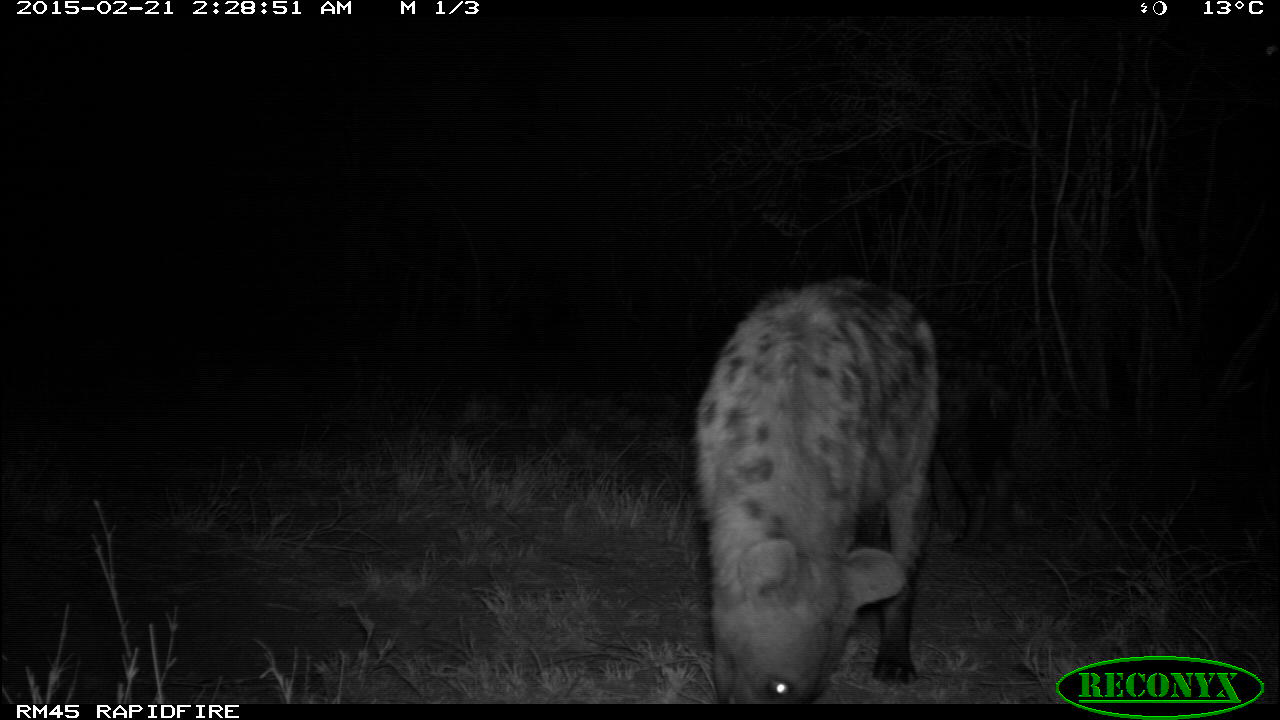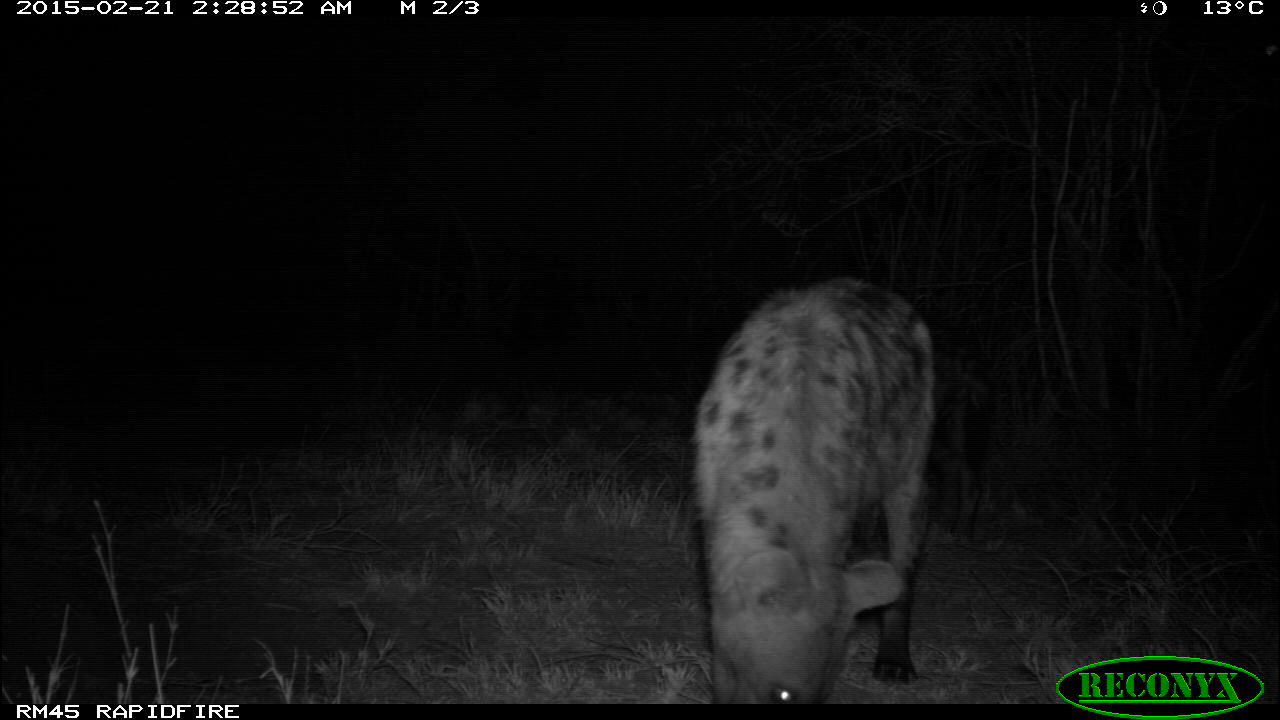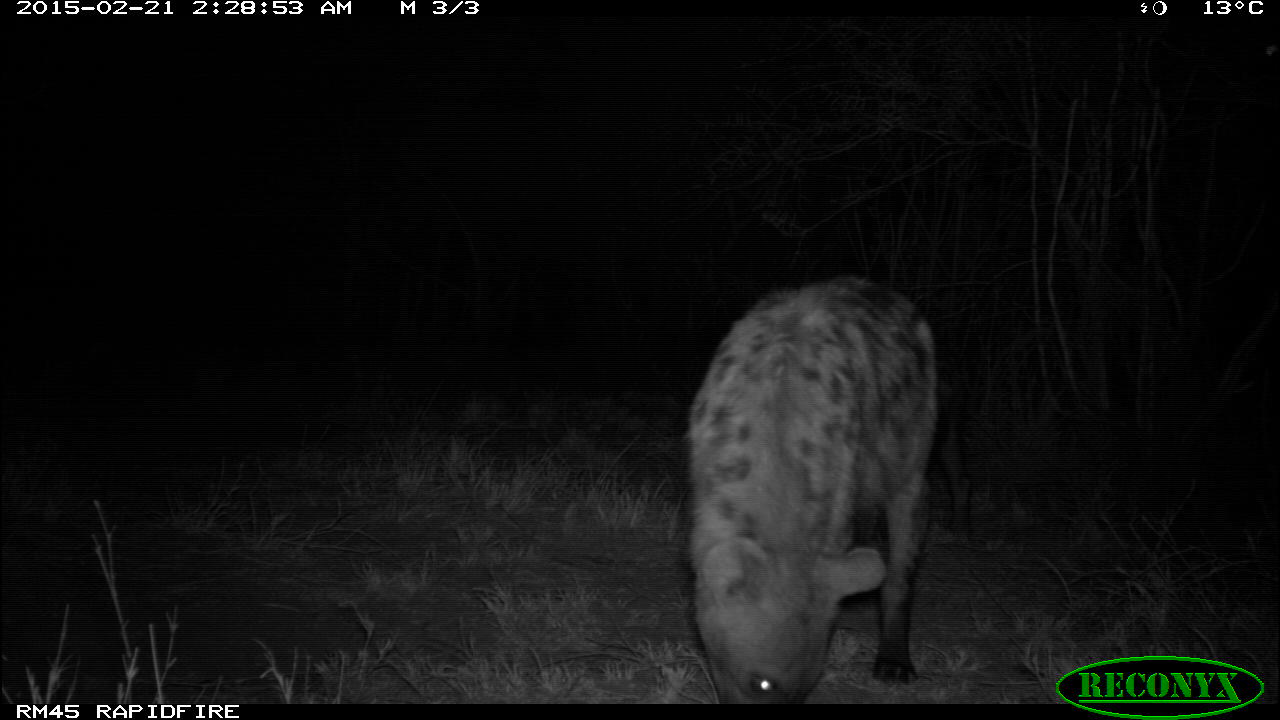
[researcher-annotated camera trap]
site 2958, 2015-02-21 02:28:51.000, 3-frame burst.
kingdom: Animalia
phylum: Chordata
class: Mammalia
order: Carnivora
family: Hyaenidae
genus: Crocuta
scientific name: Crocuta crocuta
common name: spotted hyena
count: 2